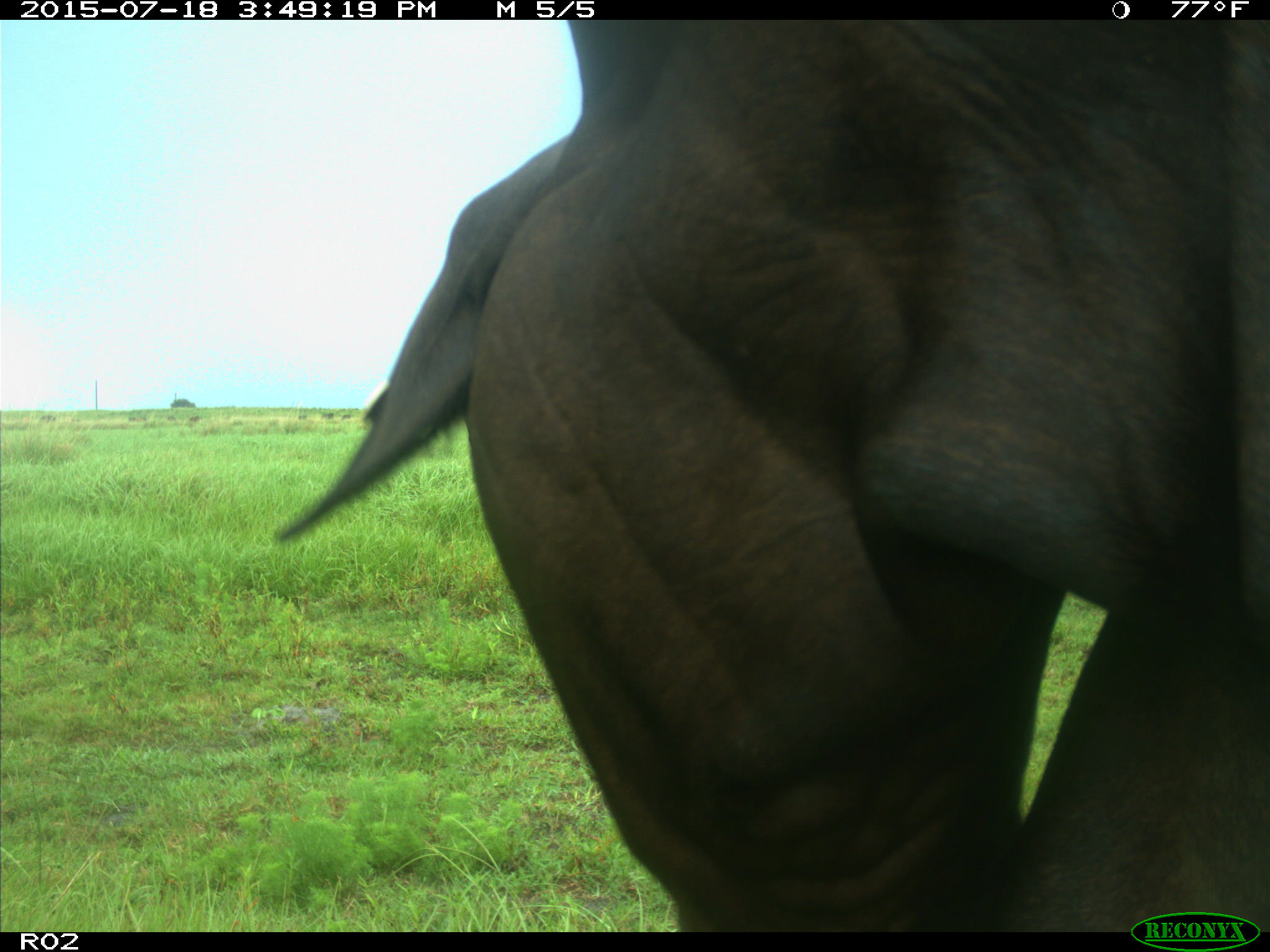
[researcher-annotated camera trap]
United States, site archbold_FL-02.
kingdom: Animalia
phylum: Chordata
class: Mammalia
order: Artiodactyla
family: Bovidae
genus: Bos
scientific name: Bos taurus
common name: domestic cow